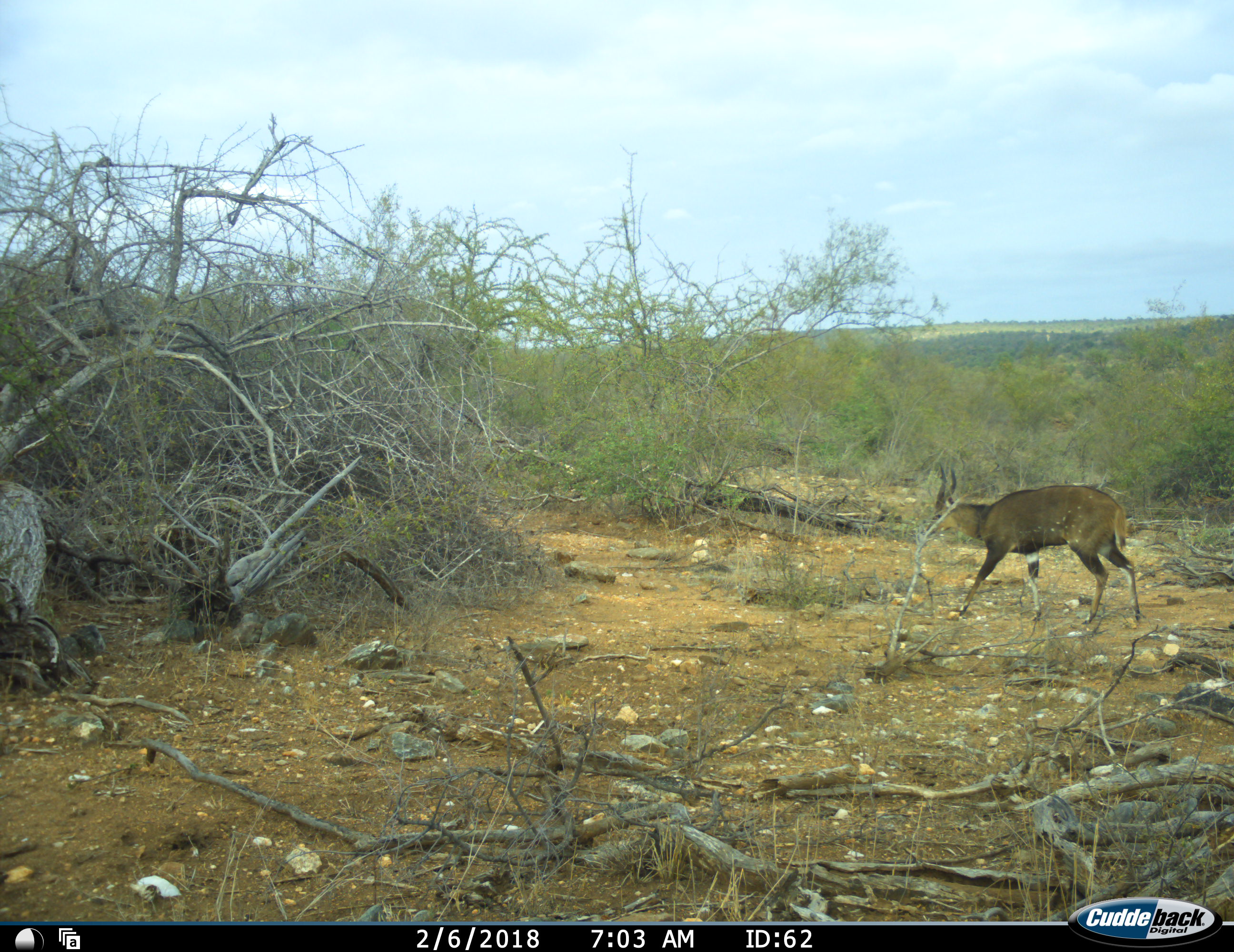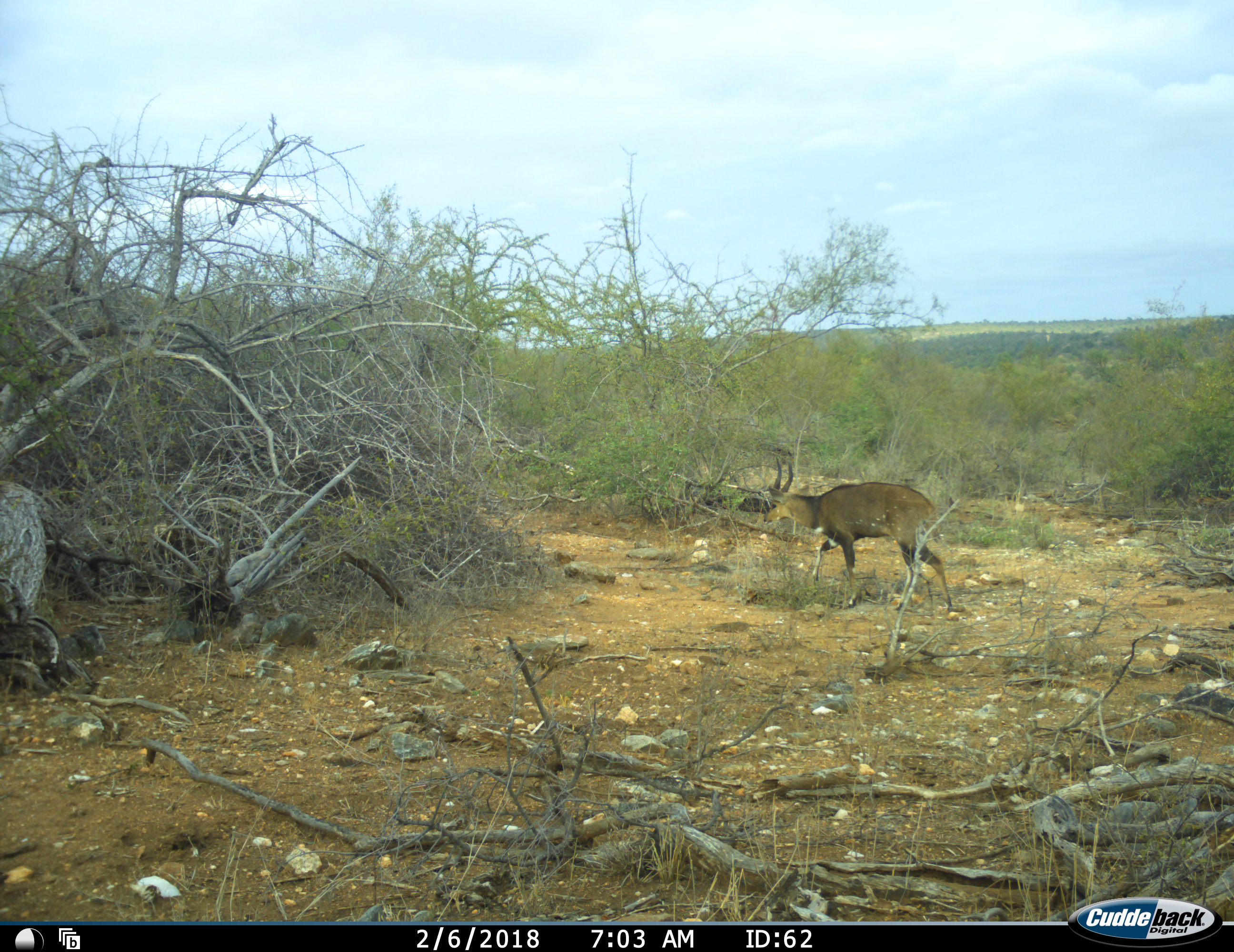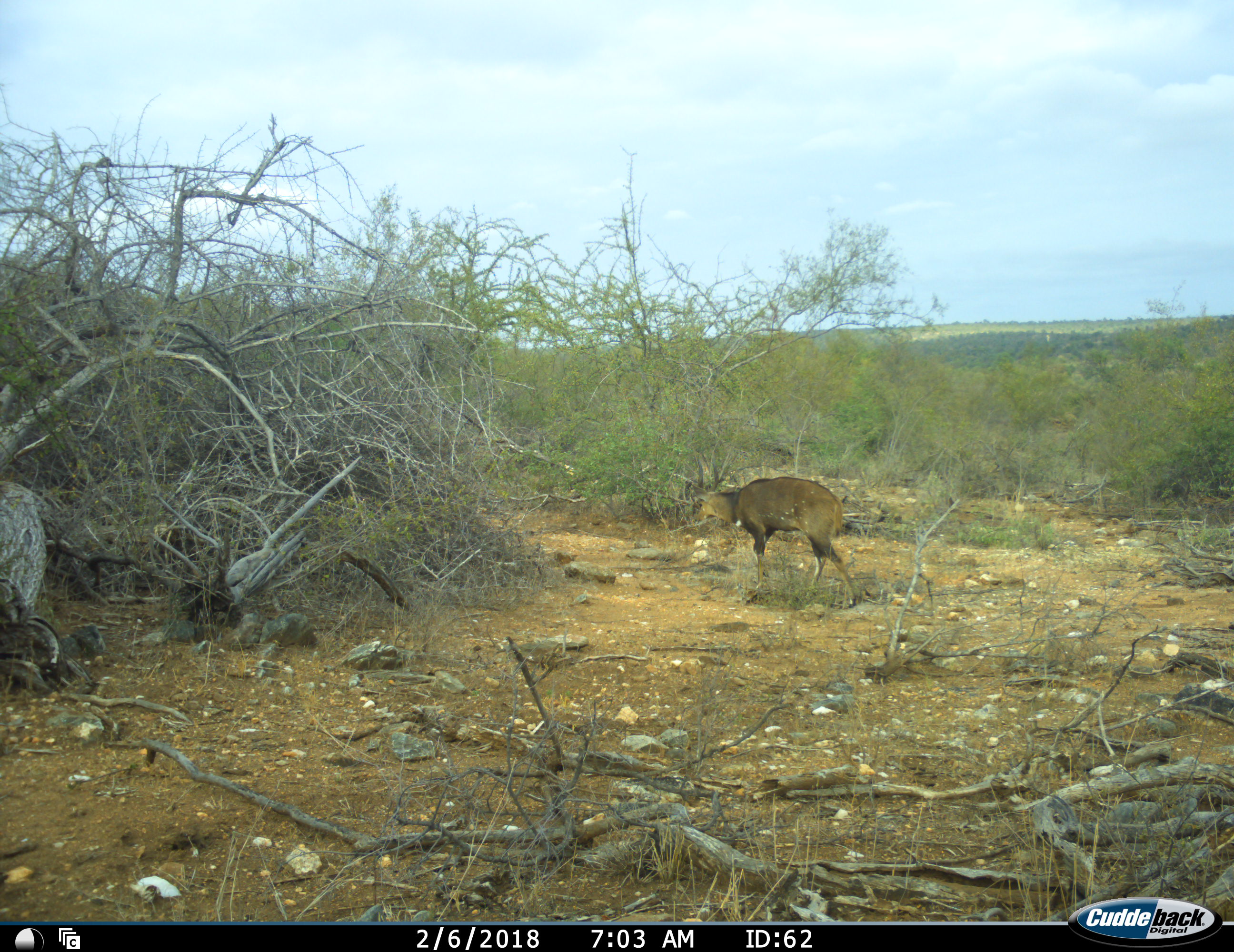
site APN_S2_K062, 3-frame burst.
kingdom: Animalia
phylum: Chordata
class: Mammalia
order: Artiodactyla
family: Bovidae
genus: Tragelaphus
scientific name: Tragelaphus scriptus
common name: bushbuck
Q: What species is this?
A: Bushbuck (Tragelaphus scriptus).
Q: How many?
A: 1.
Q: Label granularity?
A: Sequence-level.